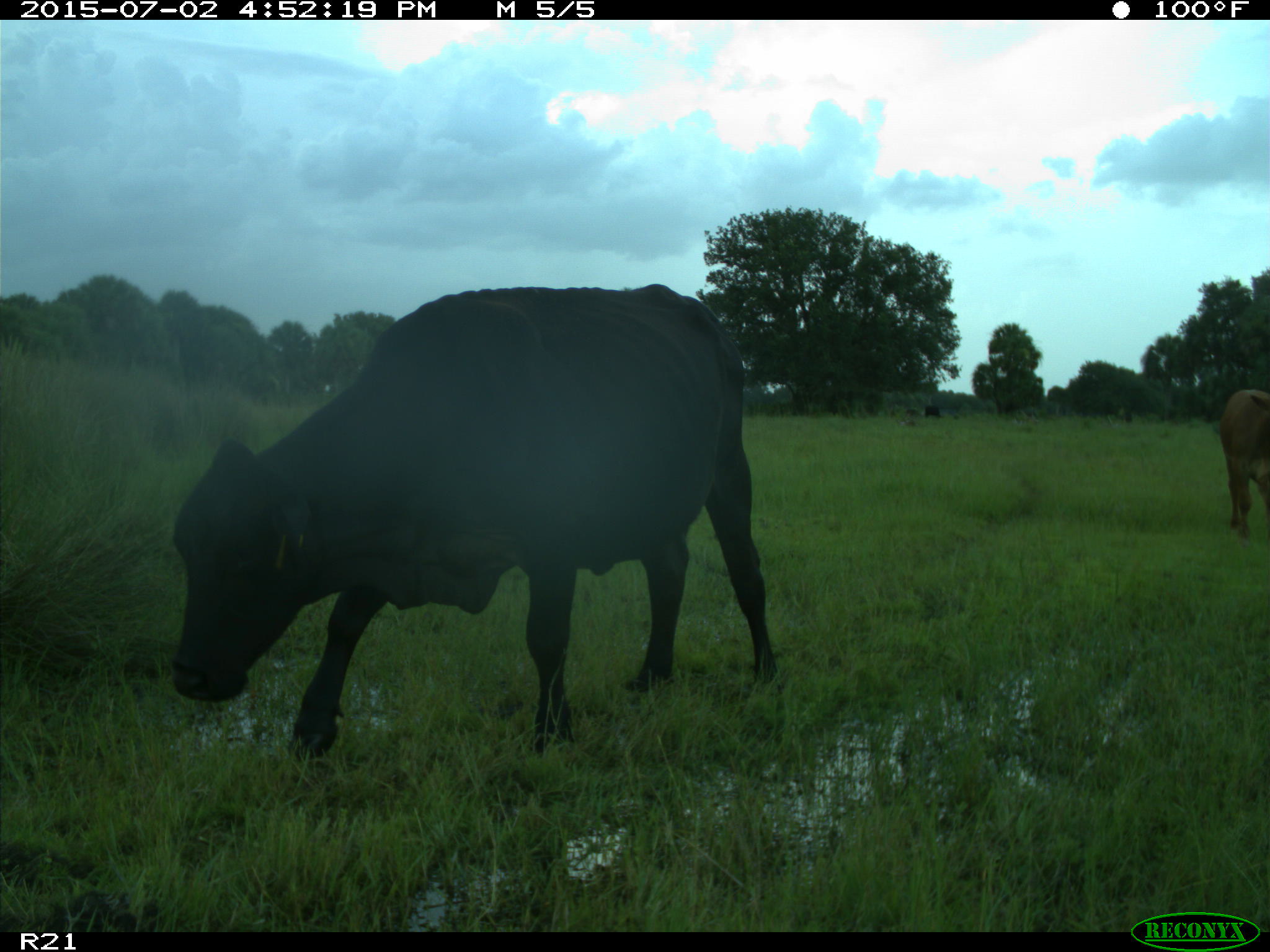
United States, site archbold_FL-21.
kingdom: Animalia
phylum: Chordata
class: Mammalia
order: Artiodactyla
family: Bovidae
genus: Bos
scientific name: Bos taurus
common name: domestic cow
Bos taurus (domestic cow).